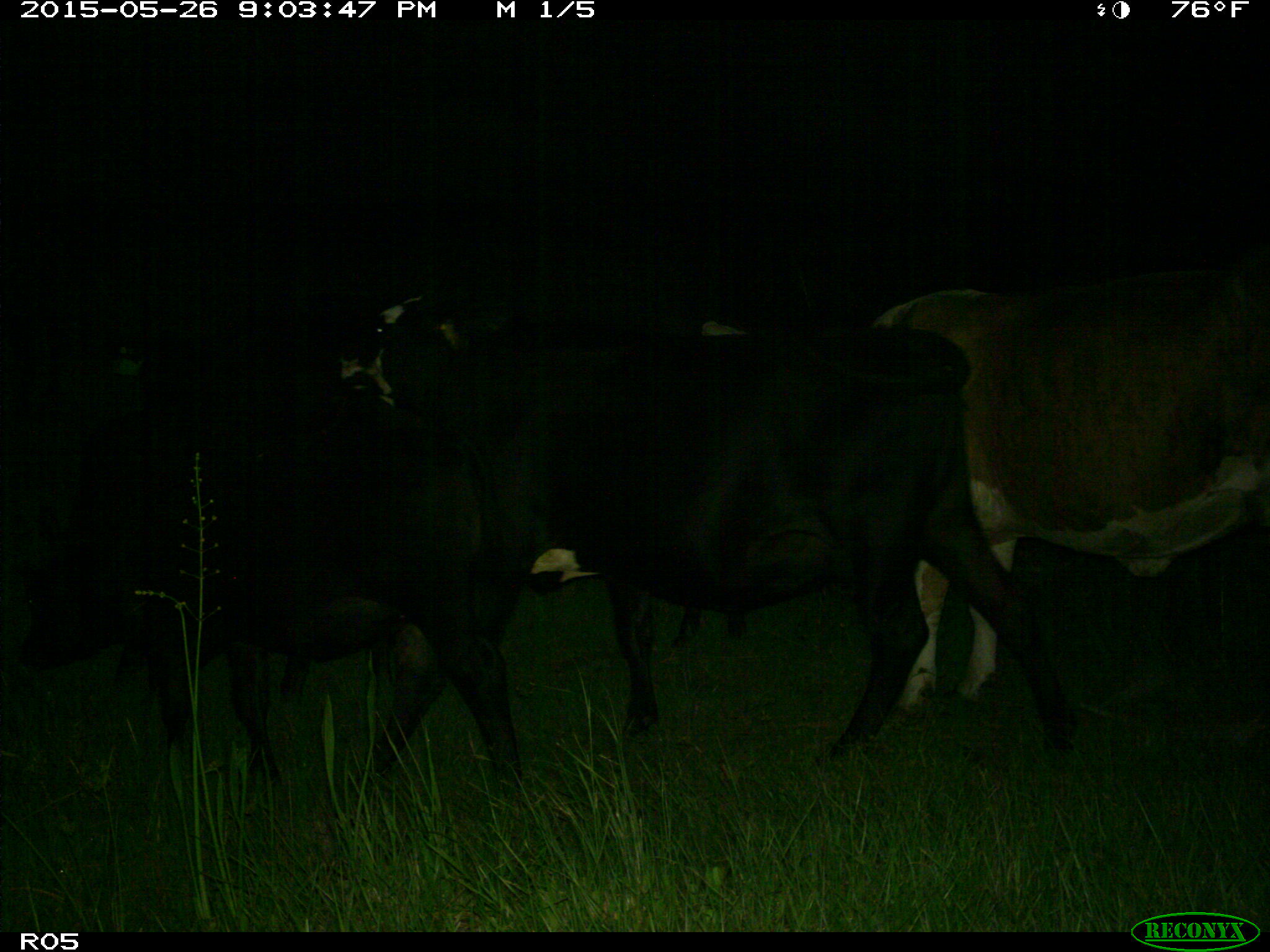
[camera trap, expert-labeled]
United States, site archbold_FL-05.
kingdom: Animalia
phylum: Chordata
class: Mammalia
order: Artiodactyla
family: Bovidae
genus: Bos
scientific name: Bos taurus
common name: domestic cow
Bos taurus (domestic cow).